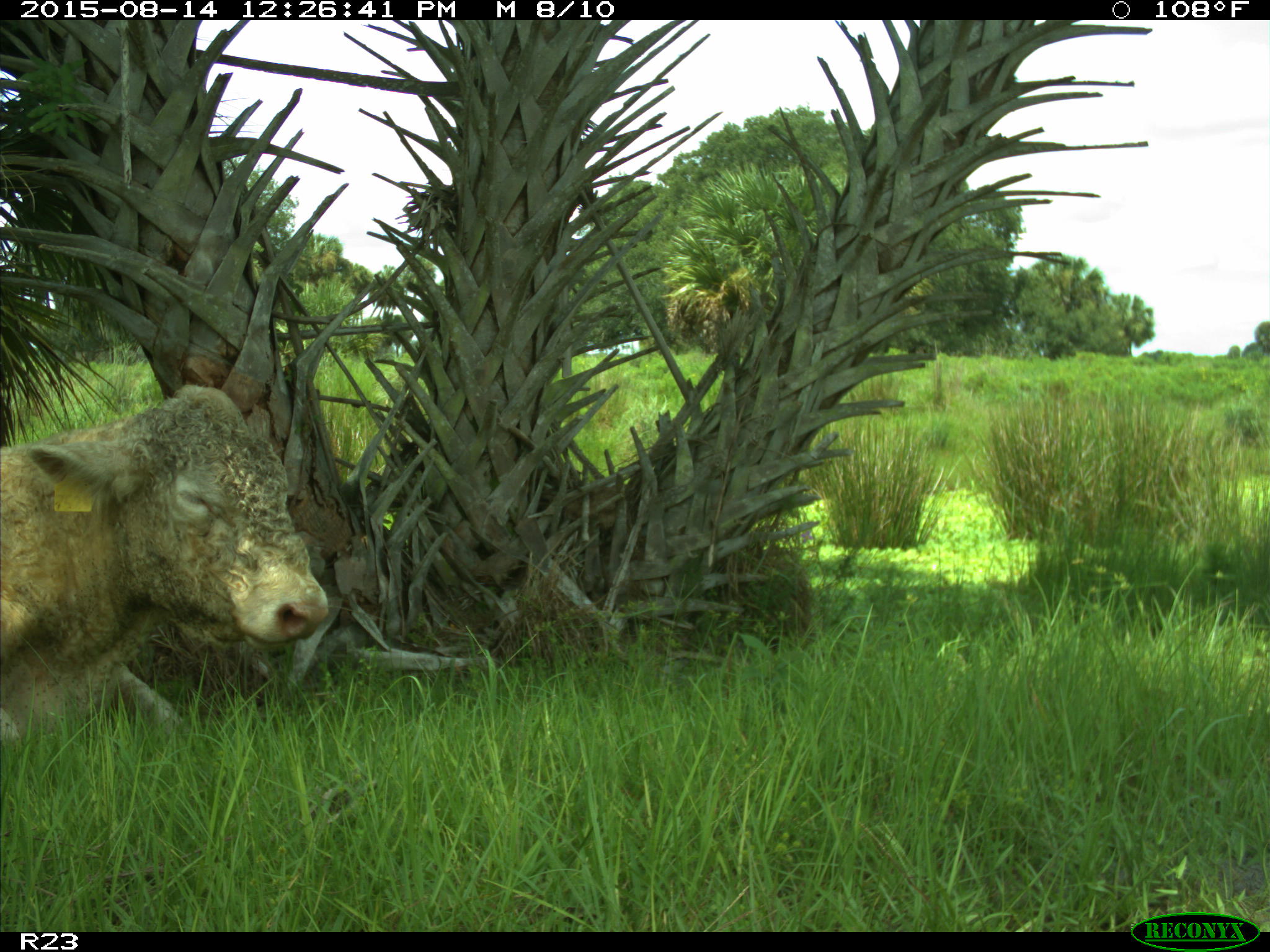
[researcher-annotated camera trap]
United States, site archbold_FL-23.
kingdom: Animalia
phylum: Chordata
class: Mammalia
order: Artiodactyla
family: Bovidae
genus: Bos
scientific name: Bos taurus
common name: domestic cow